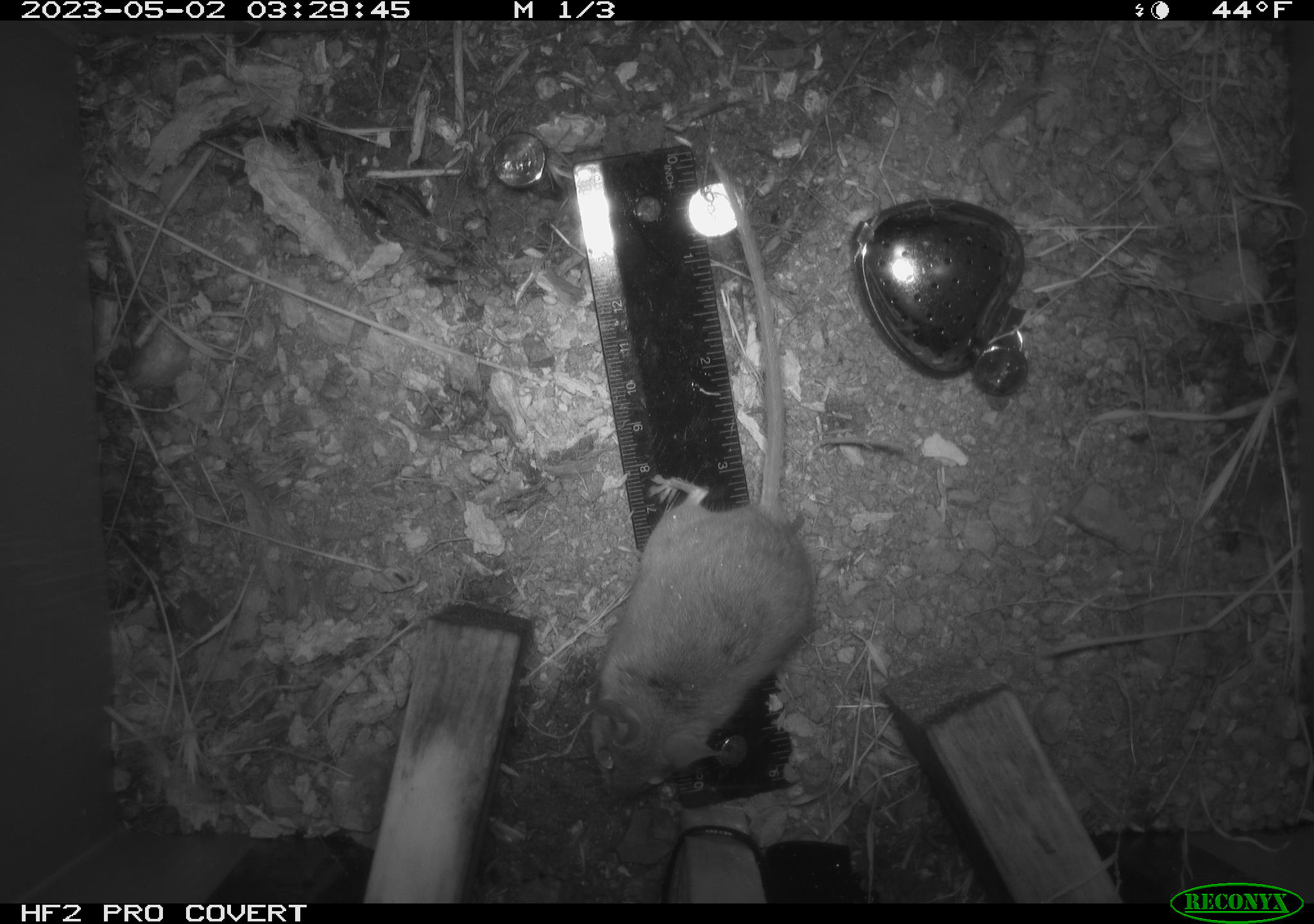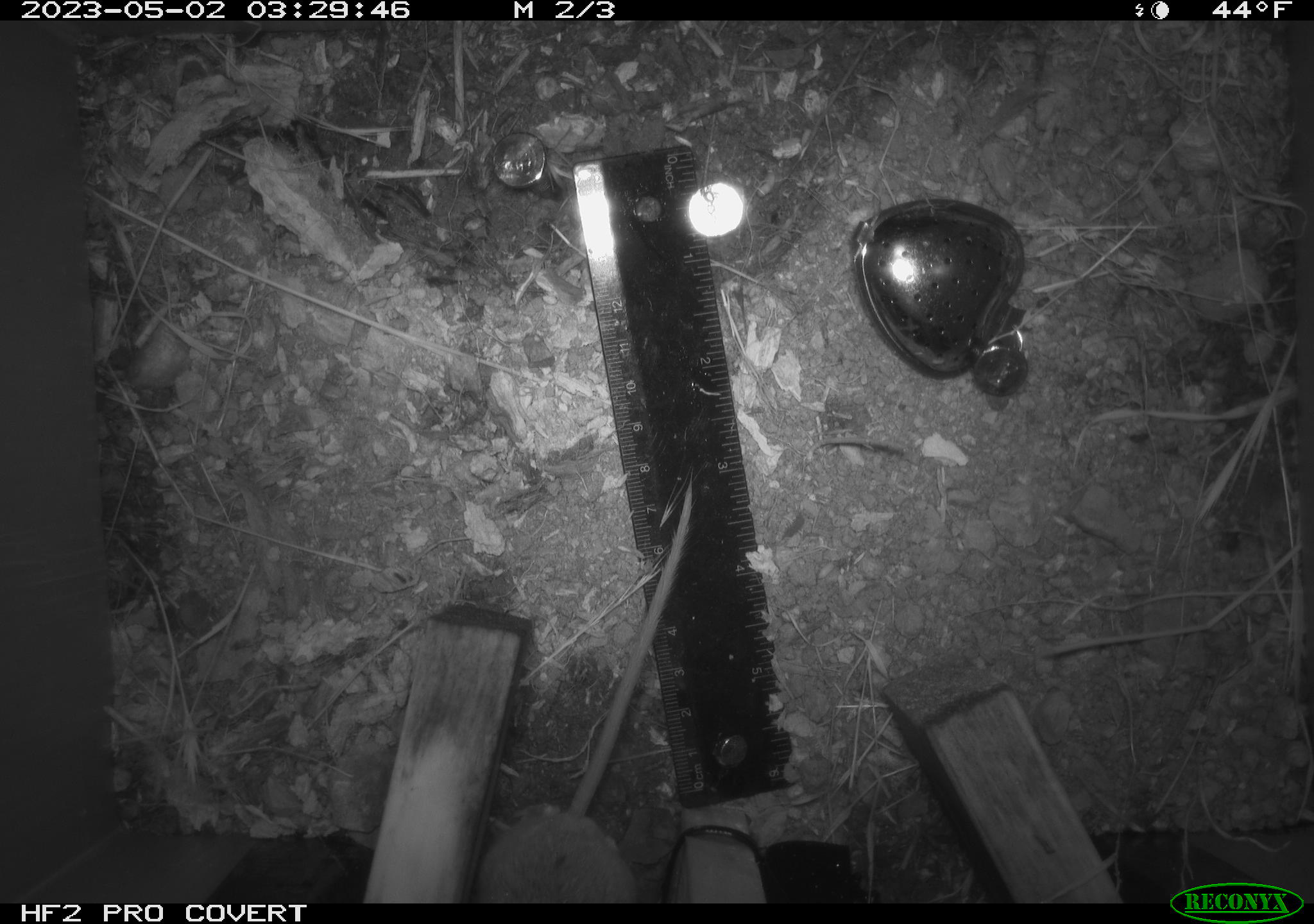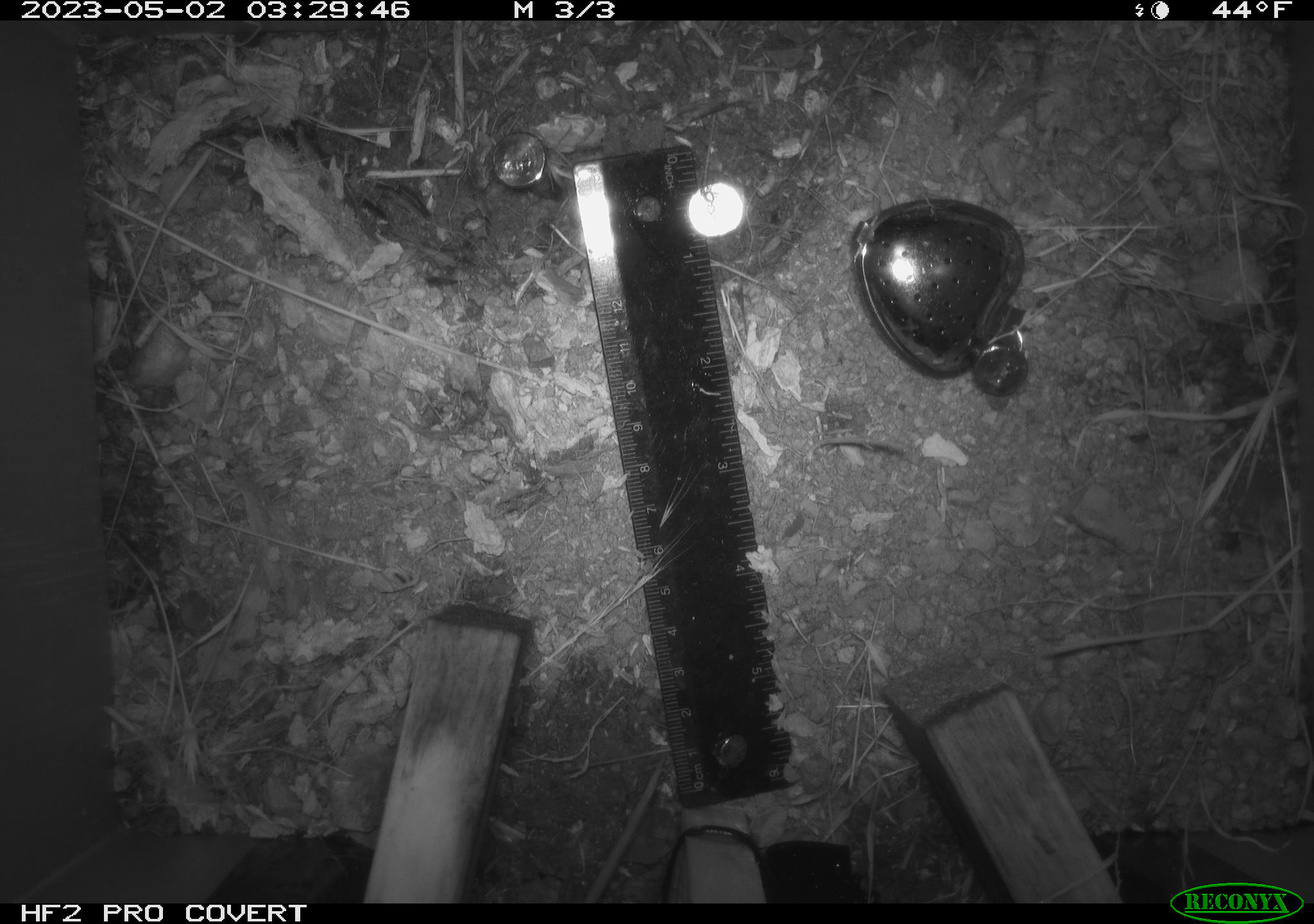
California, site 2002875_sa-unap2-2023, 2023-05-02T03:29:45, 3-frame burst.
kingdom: Animalia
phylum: Chordata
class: Mammalia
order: Rodentia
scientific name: Rodentia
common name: mouse species